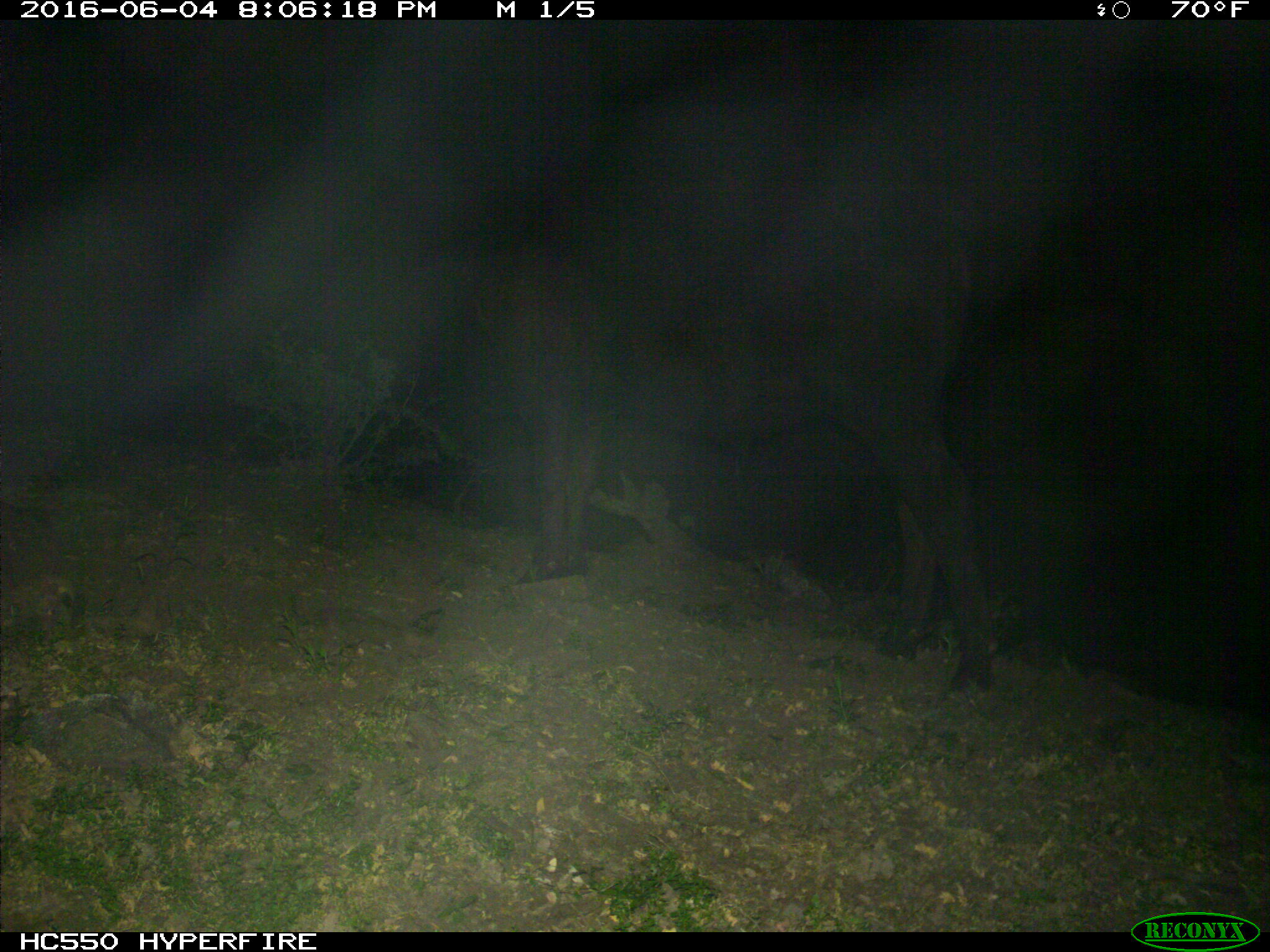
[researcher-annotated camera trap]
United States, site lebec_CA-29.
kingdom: Animalia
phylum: Chordata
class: Mammalia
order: Artiodactyla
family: Bovidae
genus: Bos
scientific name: Bos taurus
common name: domestic cow